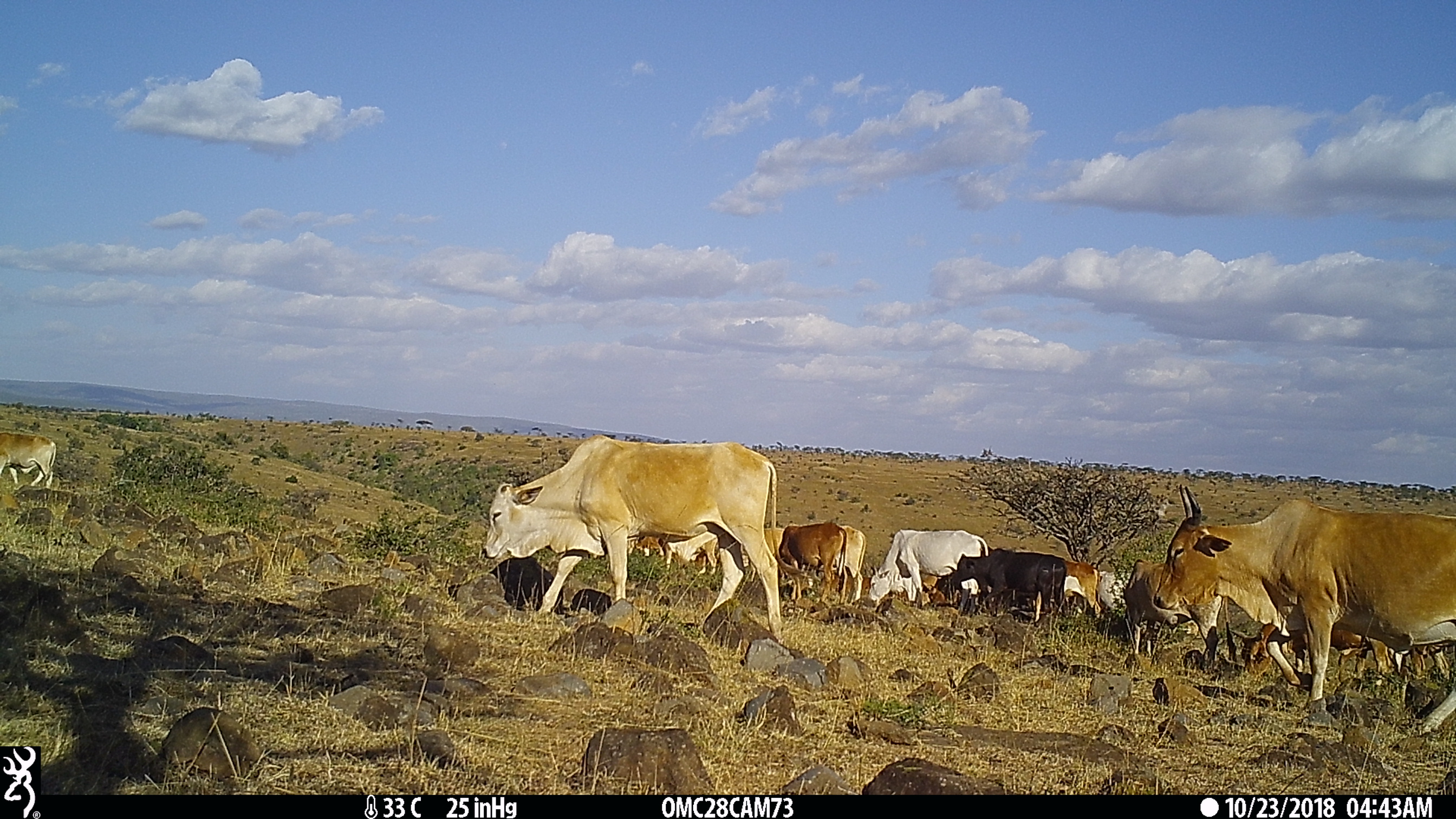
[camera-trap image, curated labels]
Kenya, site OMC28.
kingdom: Animalia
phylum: Chordata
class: Mammalia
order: Artiodactyla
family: Bovidae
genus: Bos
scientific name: Bos taurus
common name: cattle